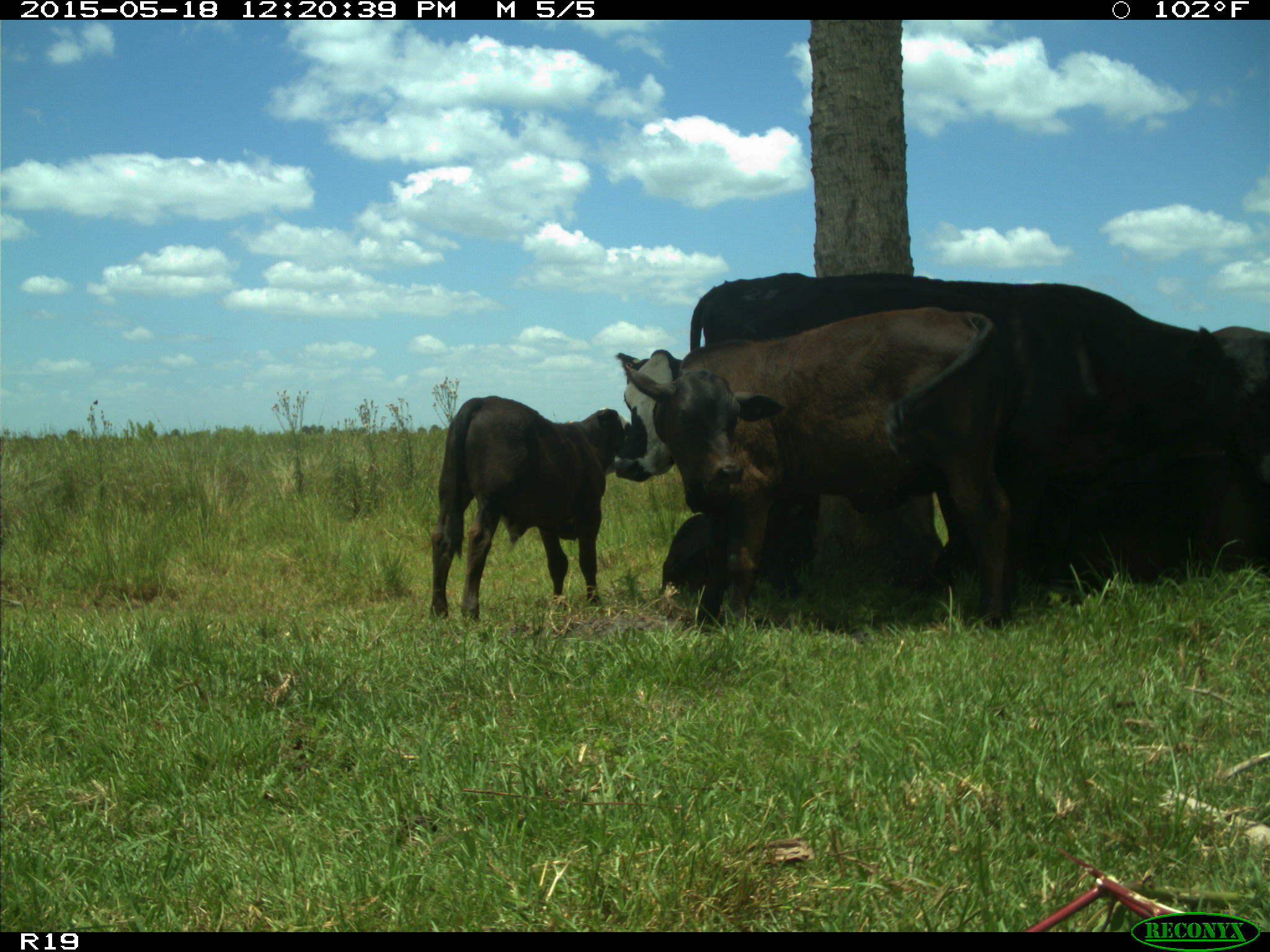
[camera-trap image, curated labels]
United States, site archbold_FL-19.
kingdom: Animalia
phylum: Chordata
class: Mammalia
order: Artiodactyla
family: Bovidae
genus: Bos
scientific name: Bos taurus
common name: domestic cow